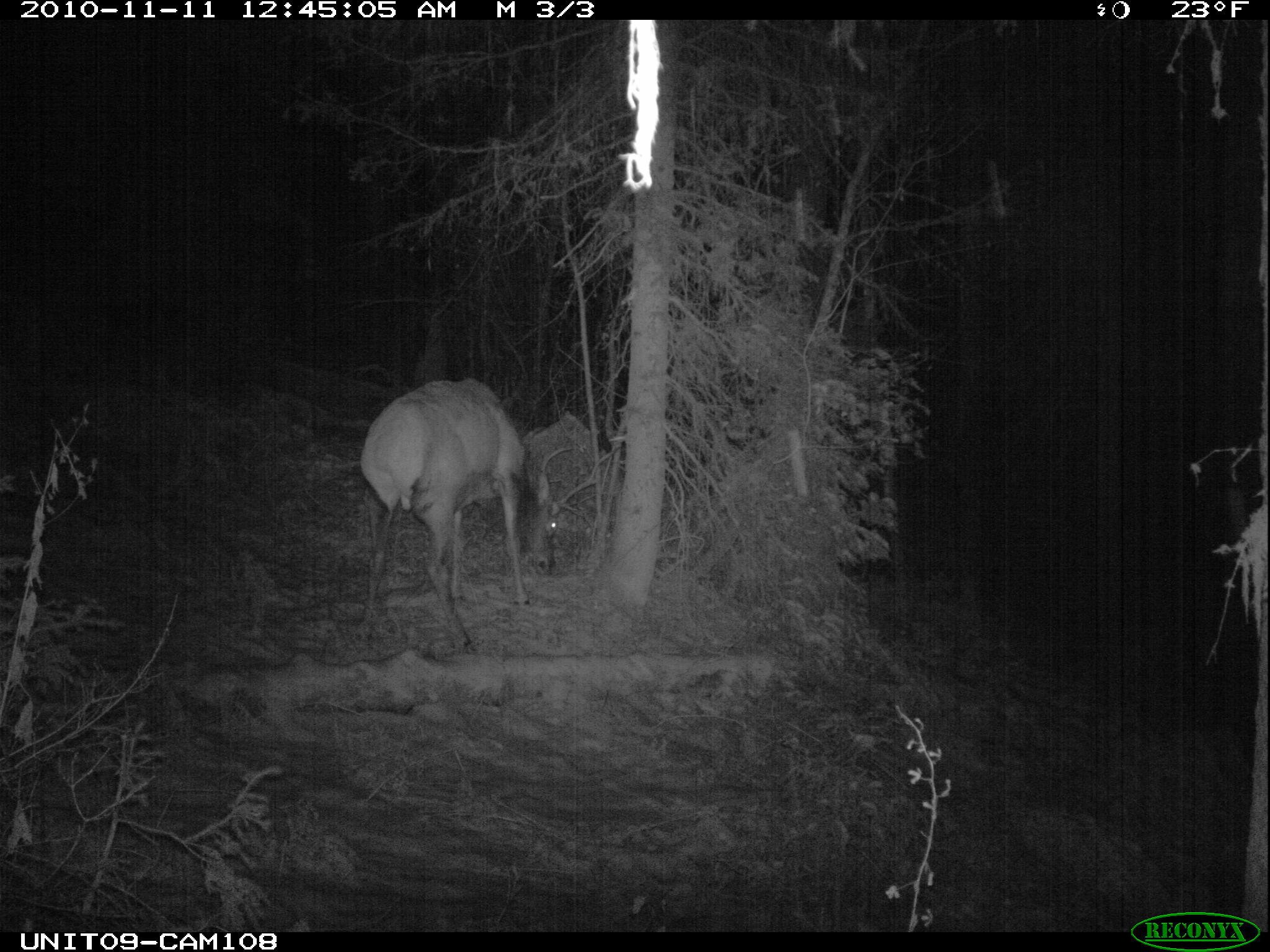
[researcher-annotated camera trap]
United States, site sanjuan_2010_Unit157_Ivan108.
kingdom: Animalia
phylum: Chordata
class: Mammalia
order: Artiodactyla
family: Cervidae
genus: Cervus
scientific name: Cervus elaphus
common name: red deer